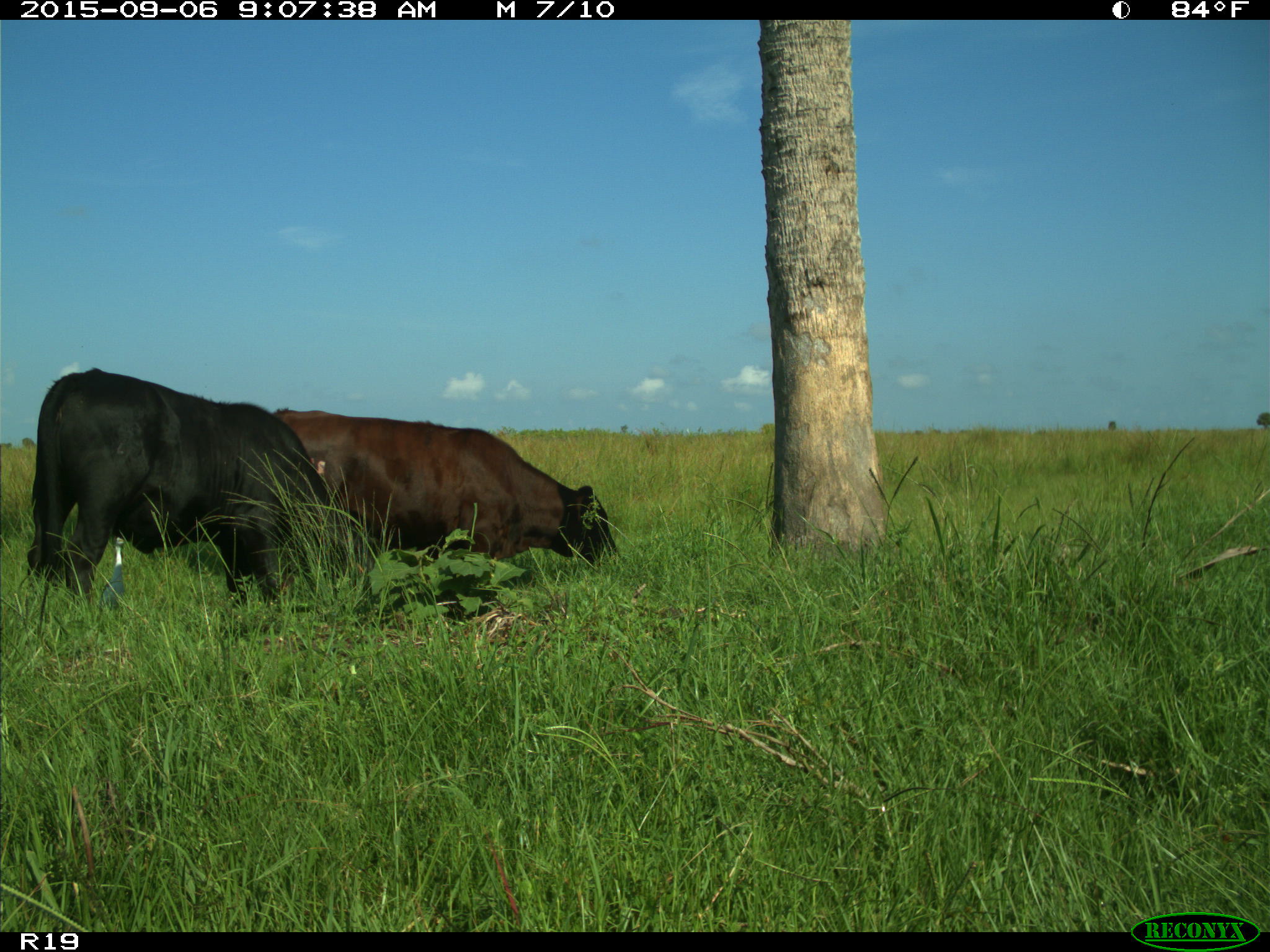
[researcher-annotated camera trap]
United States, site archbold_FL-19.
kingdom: Animalia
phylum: Chordata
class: Mammalia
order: Artiodactyla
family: Bovidae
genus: Bos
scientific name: Bos taurus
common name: domestic cow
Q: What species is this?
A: Bos taurus (domestic cow).